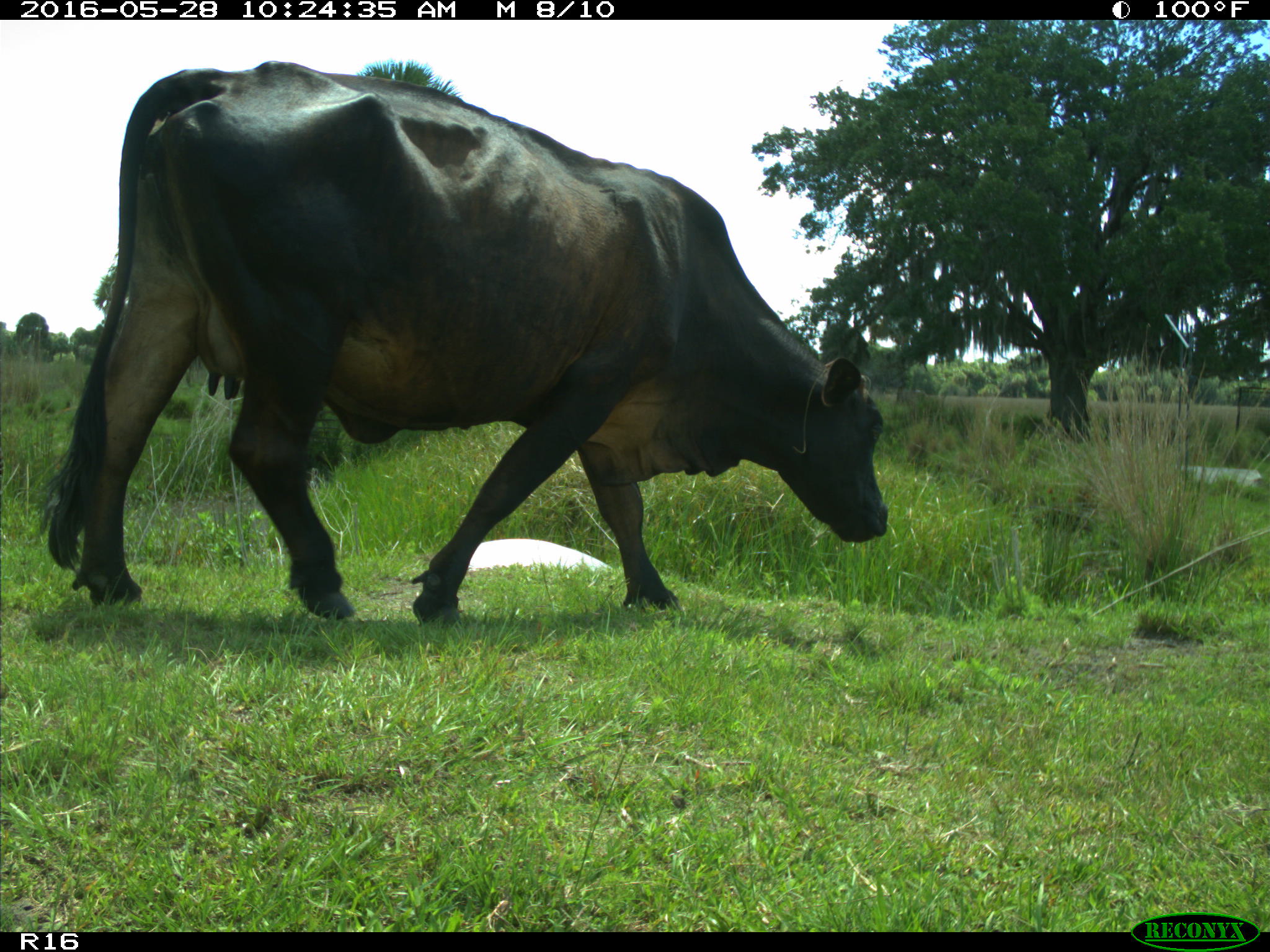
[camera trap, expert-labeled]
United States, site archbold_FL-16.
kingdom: Animalia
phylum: Chordata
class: Mammalia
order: Artiodactyla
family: Bovidae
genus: Bos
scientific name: Bos taurus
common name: domestic cow